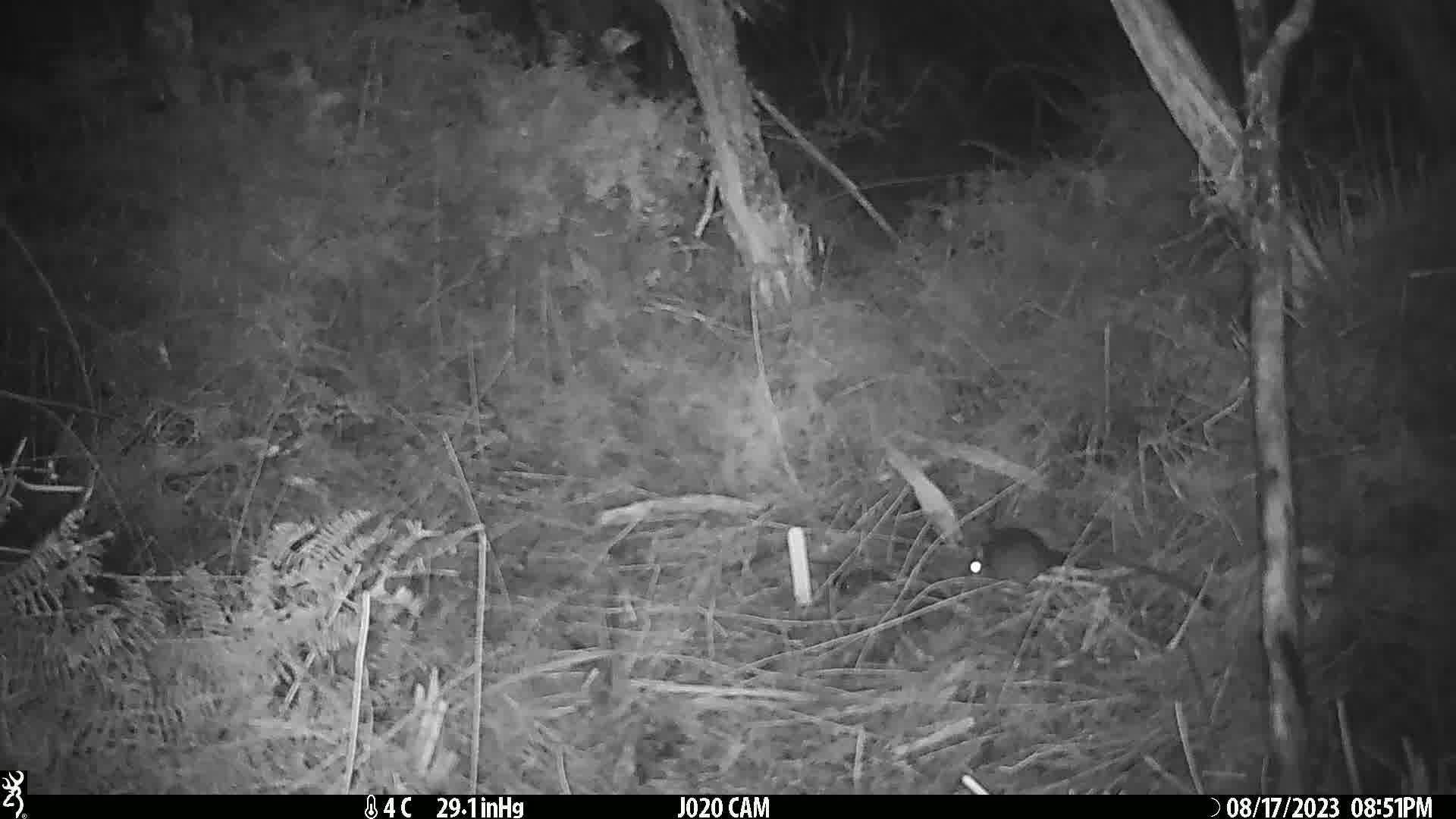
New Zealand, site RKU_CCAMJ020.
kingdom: Animalia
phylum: Chordata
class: Mammalia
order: Rodentia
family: Muridae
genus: Rattus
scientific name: Rattus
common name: rat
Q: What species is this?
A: Rat (Rattus).